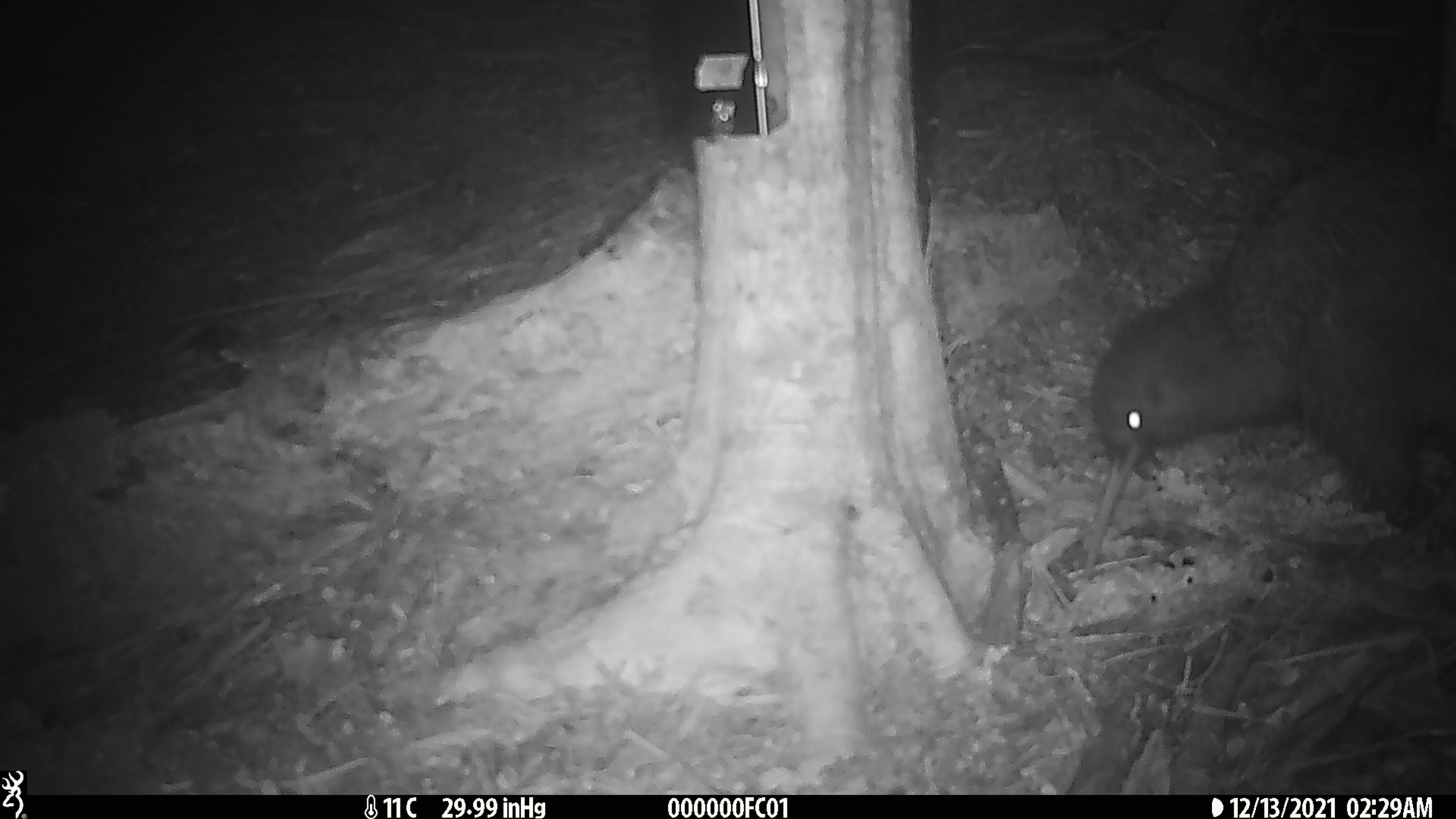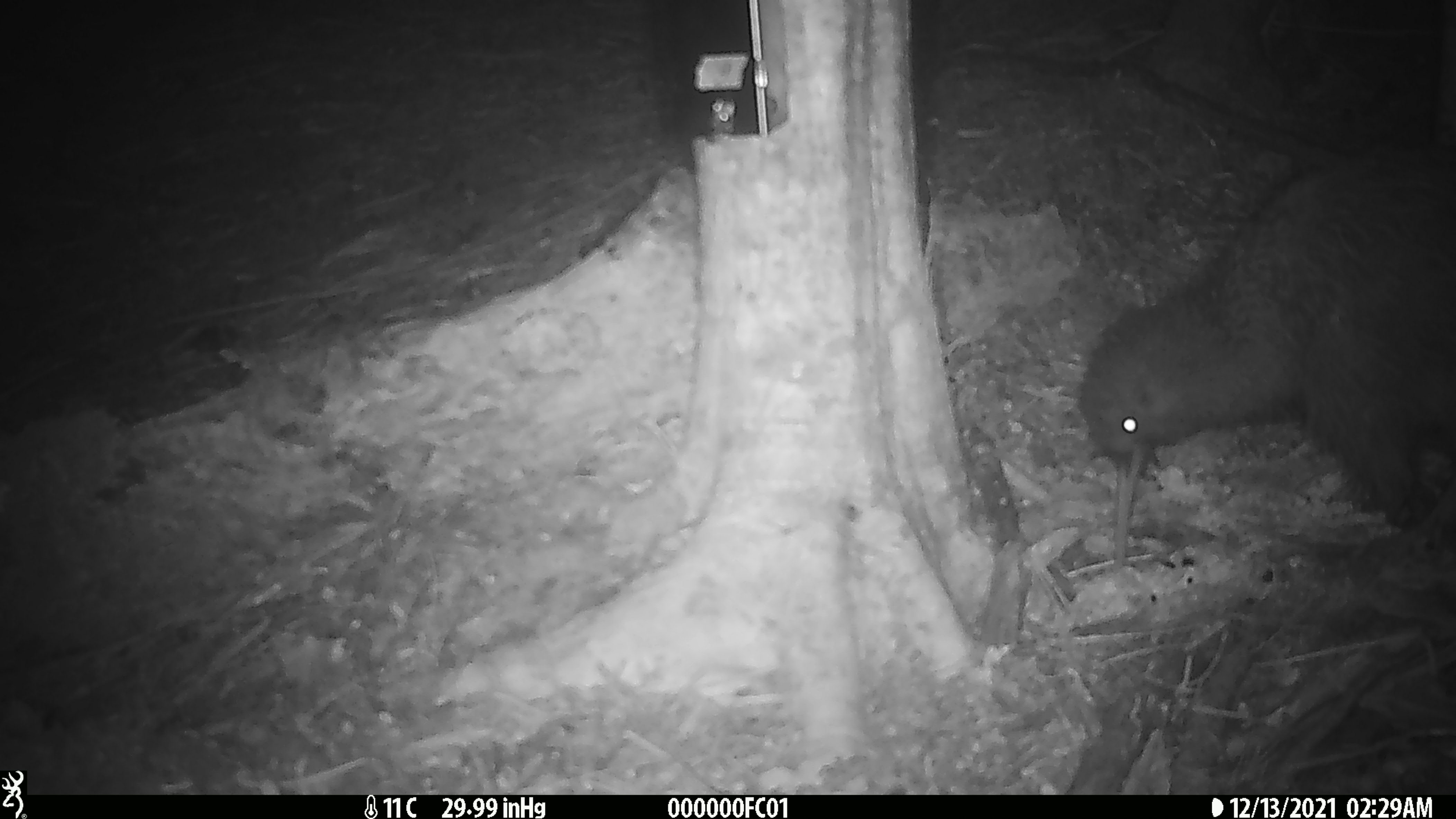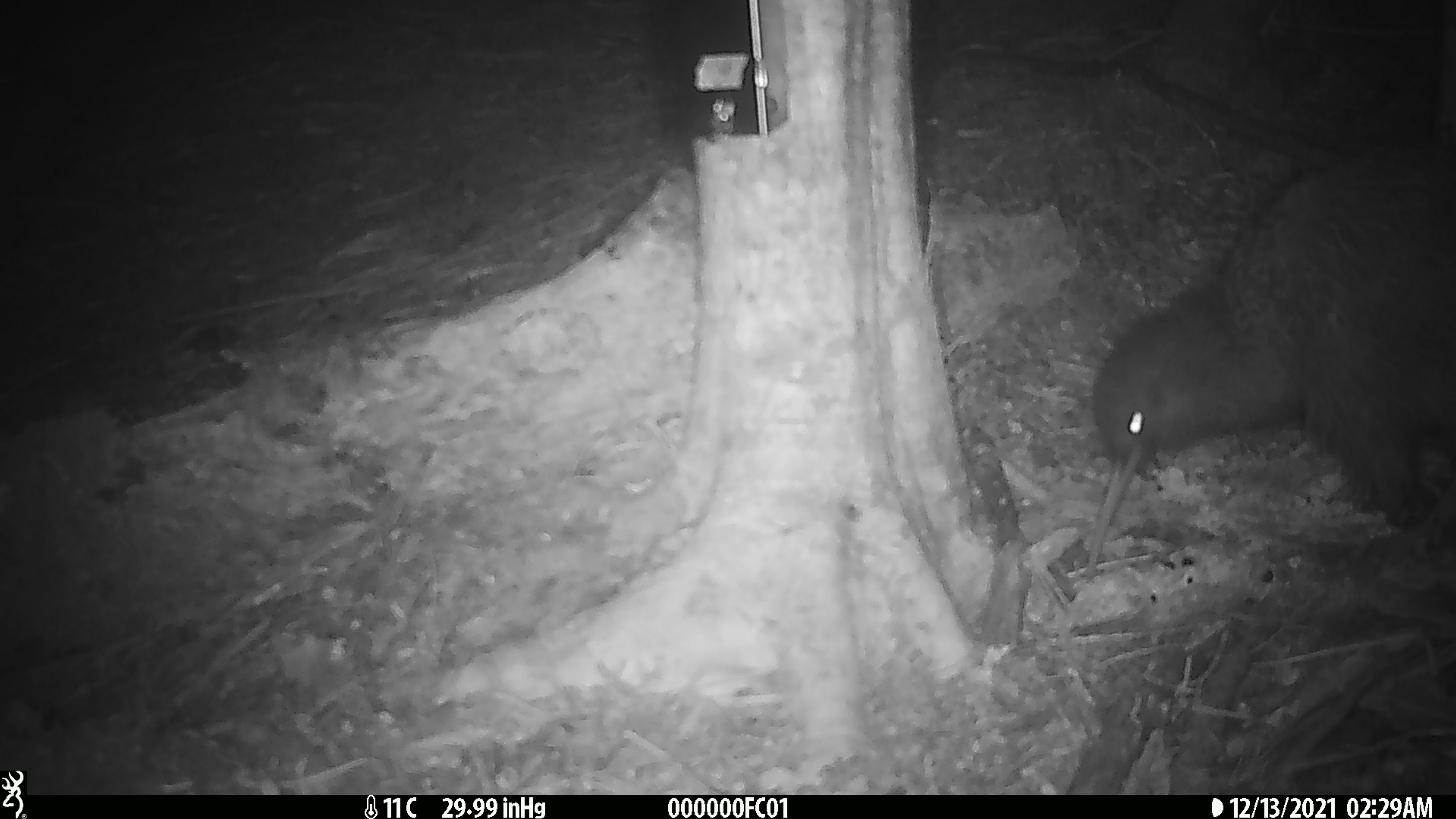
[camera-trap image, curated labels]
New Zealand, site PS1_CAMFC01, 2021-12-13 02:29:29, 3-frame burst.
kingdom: Animalia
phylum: Chordata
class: Aves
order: Apterygiformes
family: Apterygidae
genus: Apteryx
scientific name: Apteryx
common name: kiwi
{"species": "kiwi (Apteryx)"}